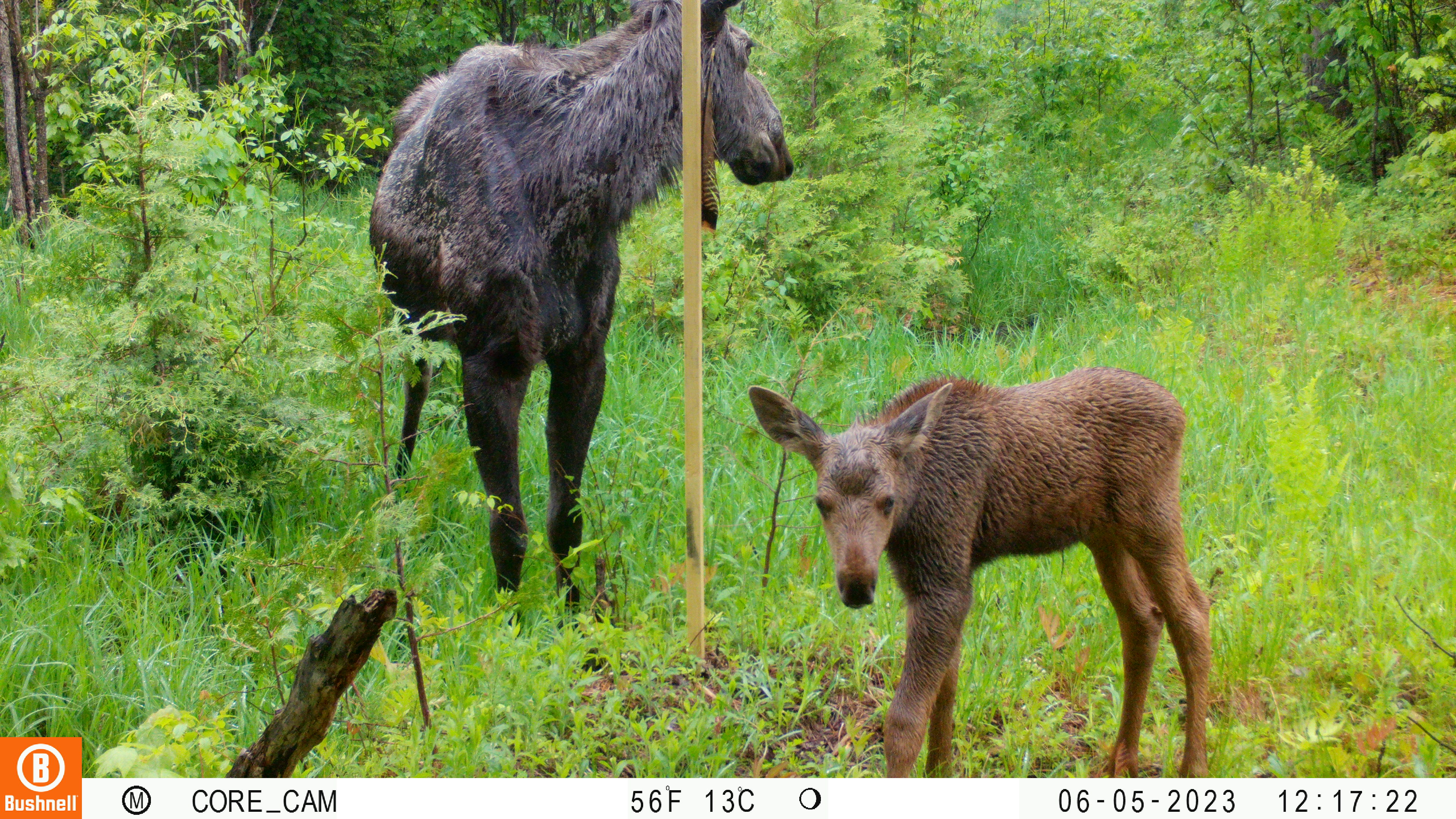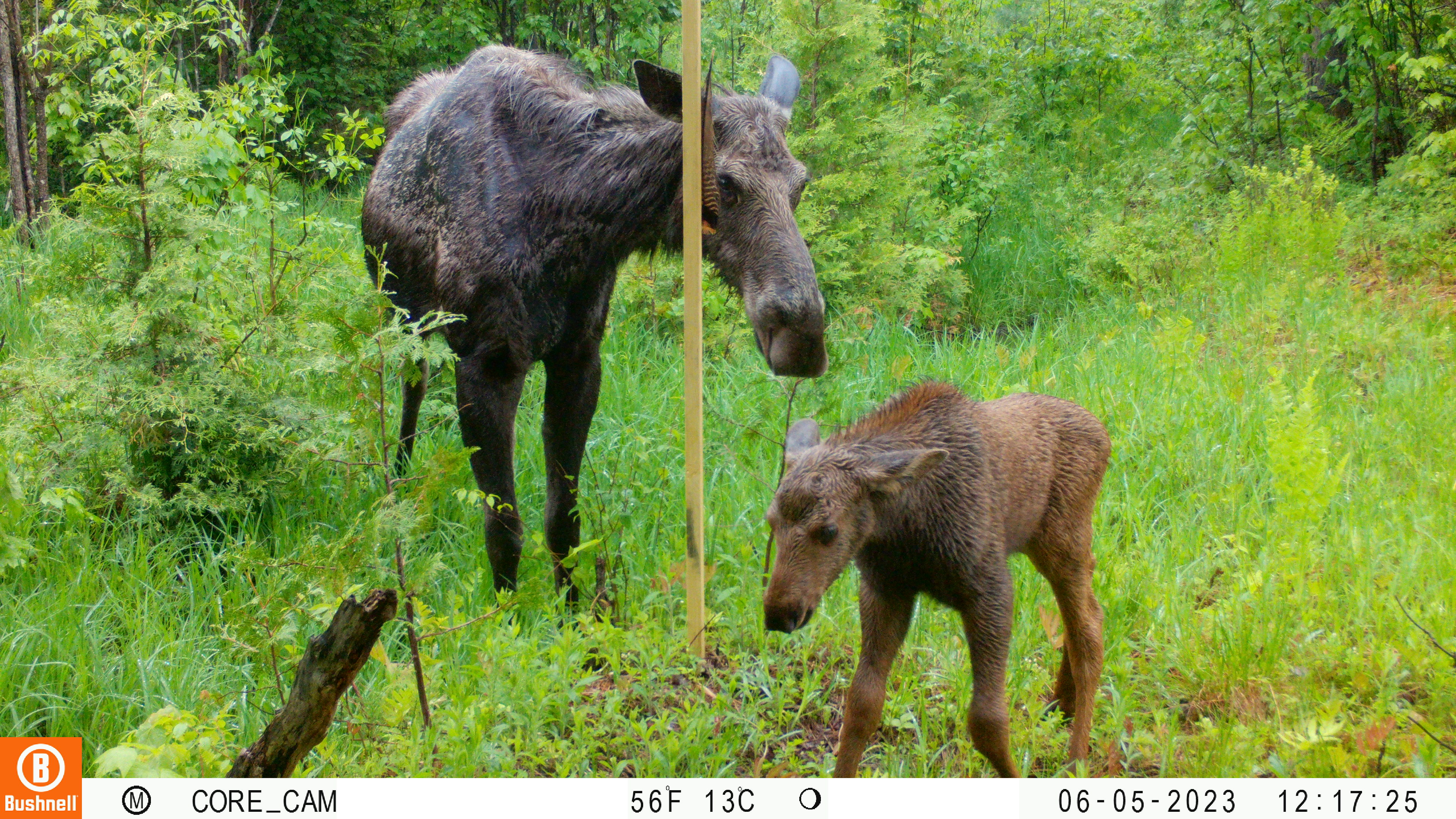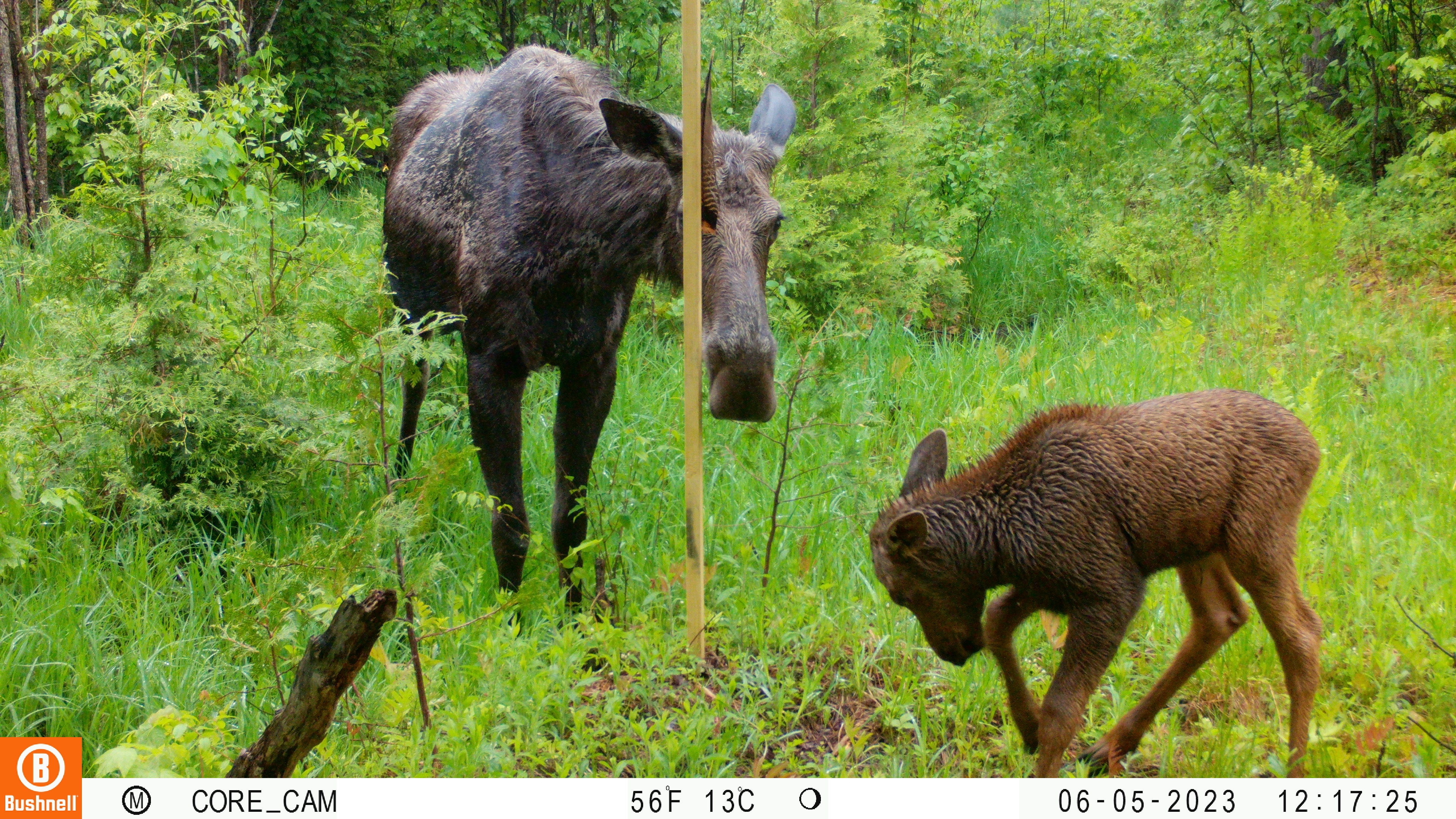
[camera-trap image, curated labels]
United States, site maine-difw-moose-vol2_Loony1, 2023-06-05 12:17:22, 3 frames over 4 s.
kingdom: Animalia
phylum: Chordata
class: Mammalia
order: Artiodactyla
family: Cervidae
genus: Alces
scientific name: Alces alces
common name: moose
Moose (Alces alces).